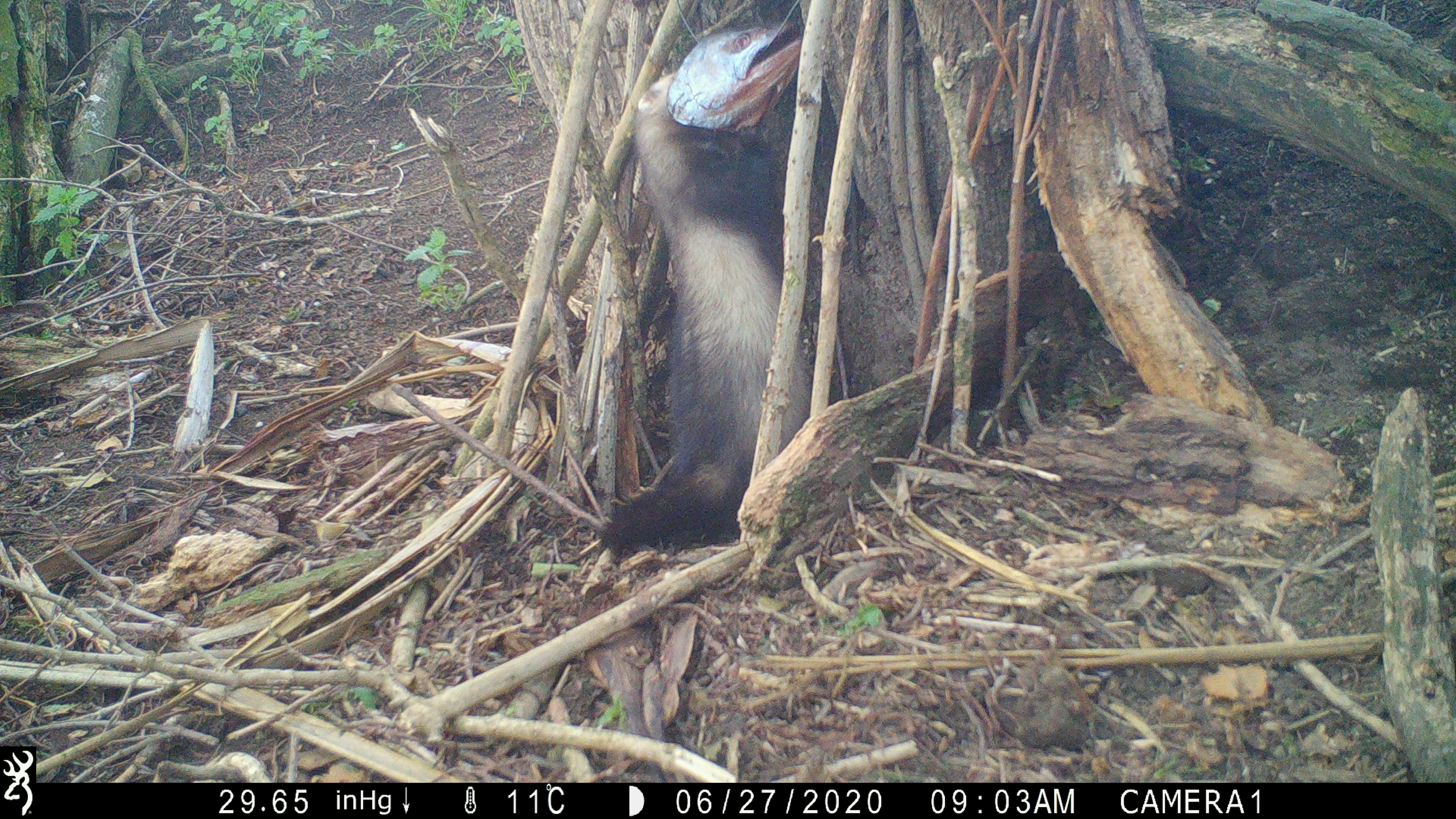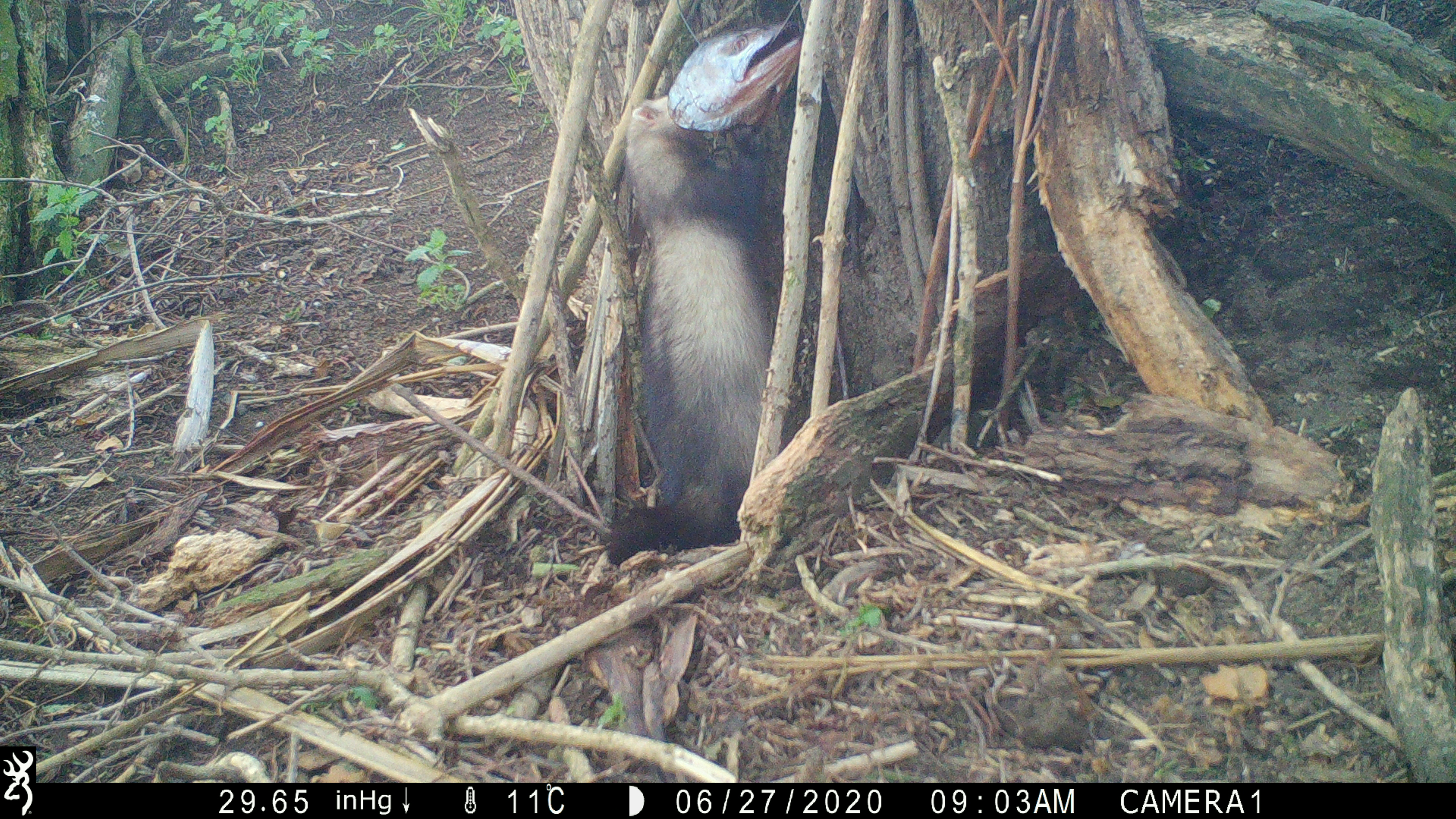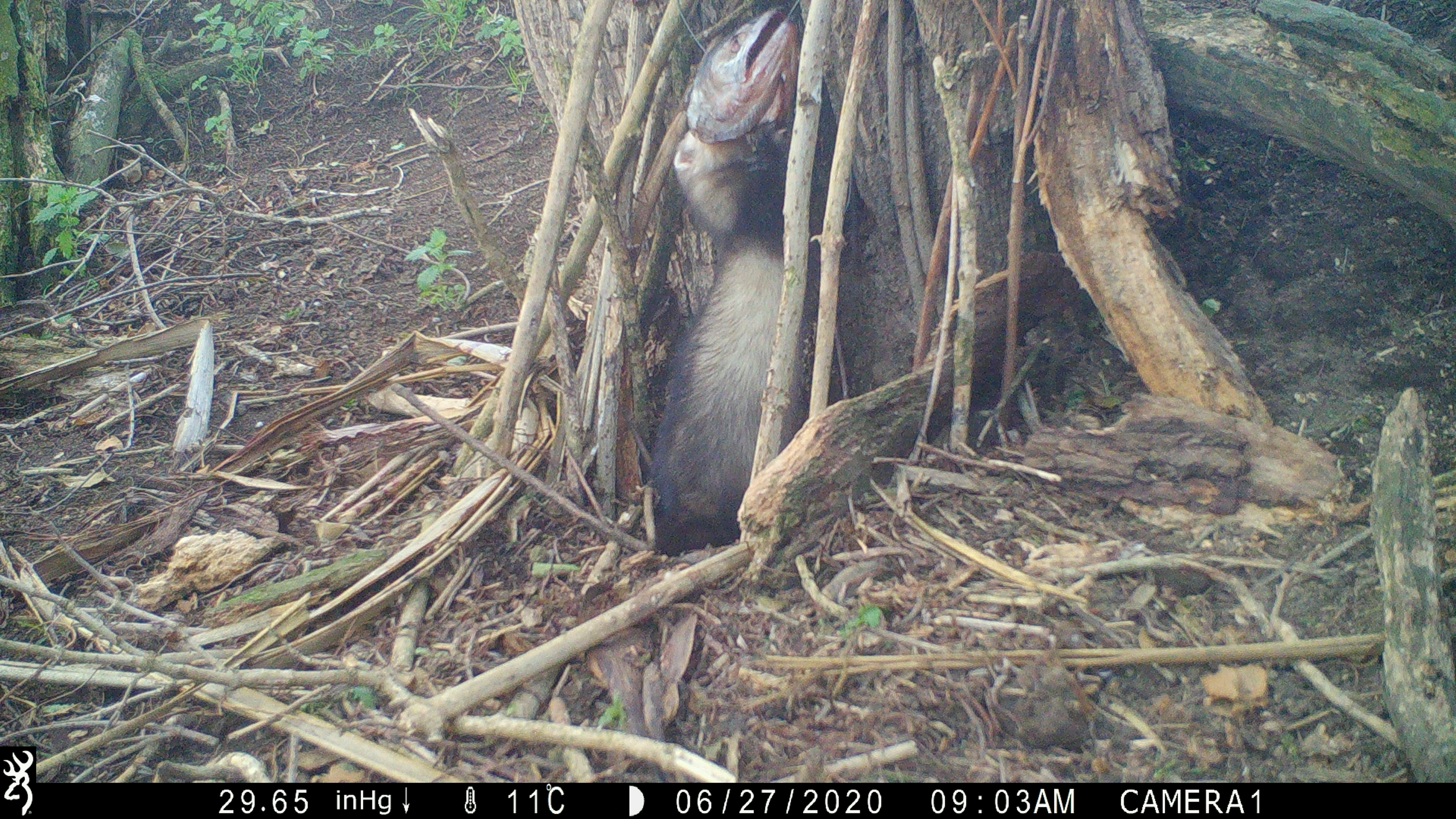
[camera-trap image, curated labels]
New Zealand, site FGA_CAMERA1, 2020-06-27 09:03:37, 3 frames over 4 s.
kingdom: Animalia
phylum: Chordata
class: Mammalia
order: Carnivora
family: Mustelidae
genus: Mustela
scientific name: Mustela furo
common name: ferret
Ferret (Mustela furo).